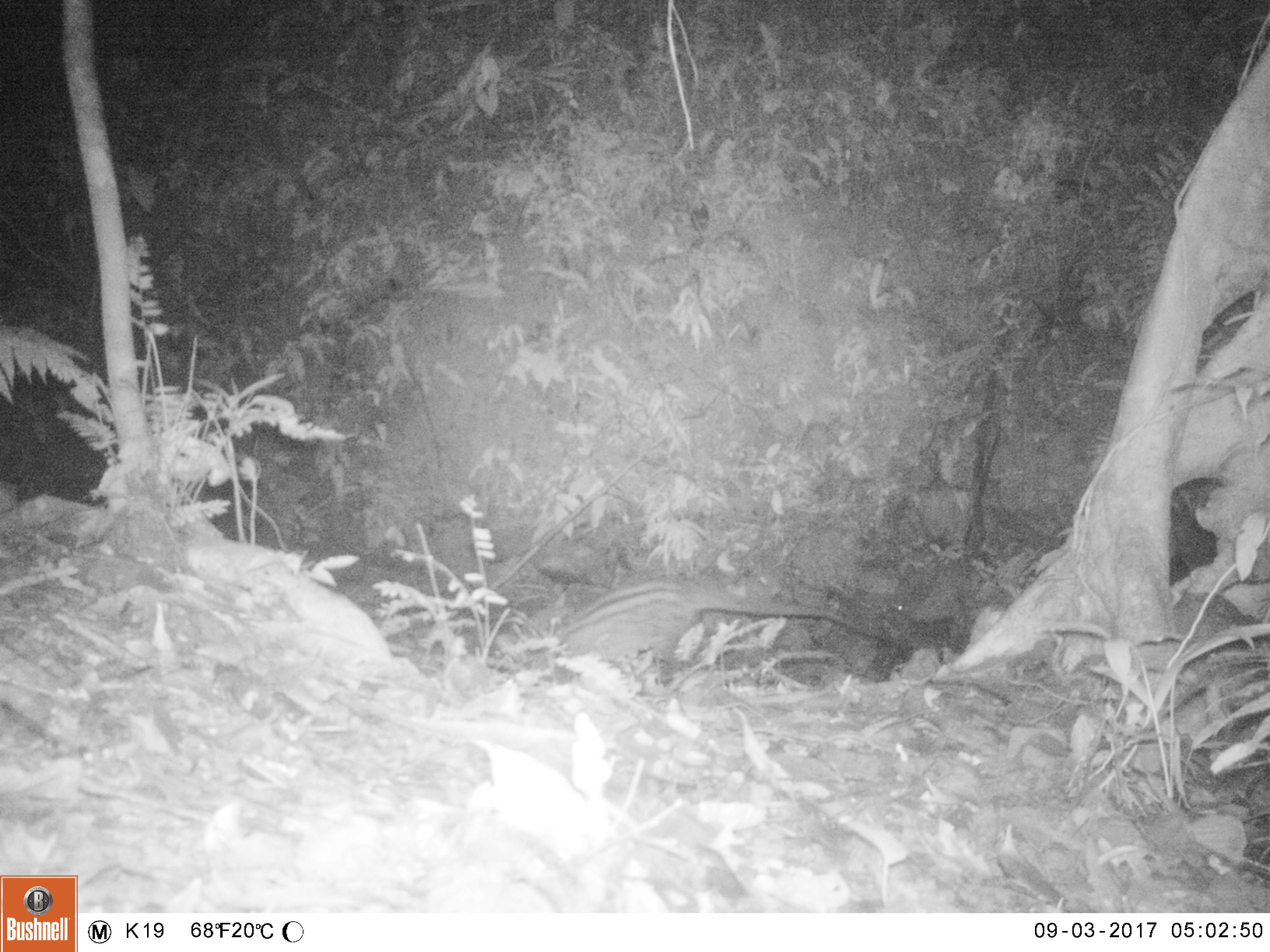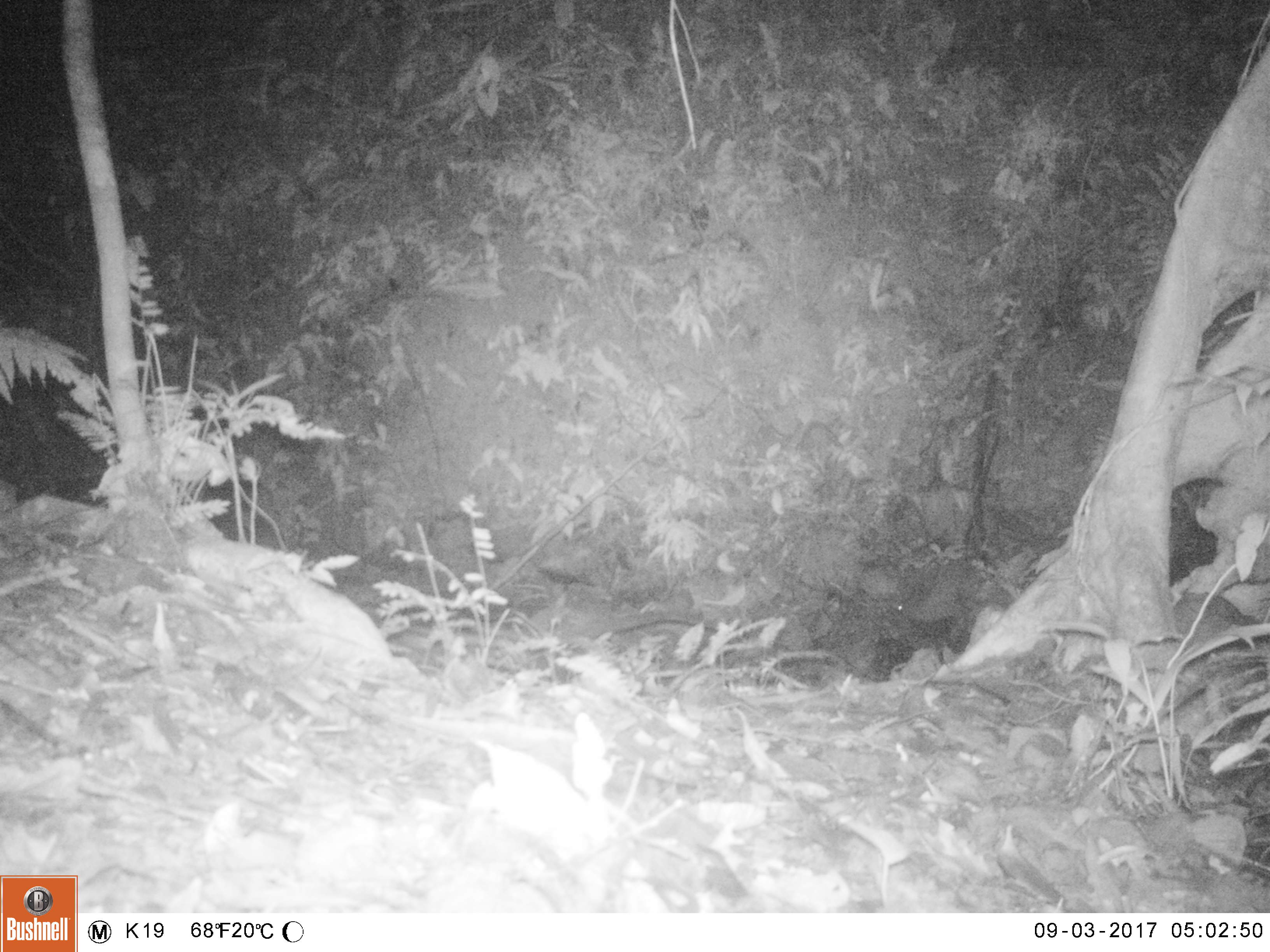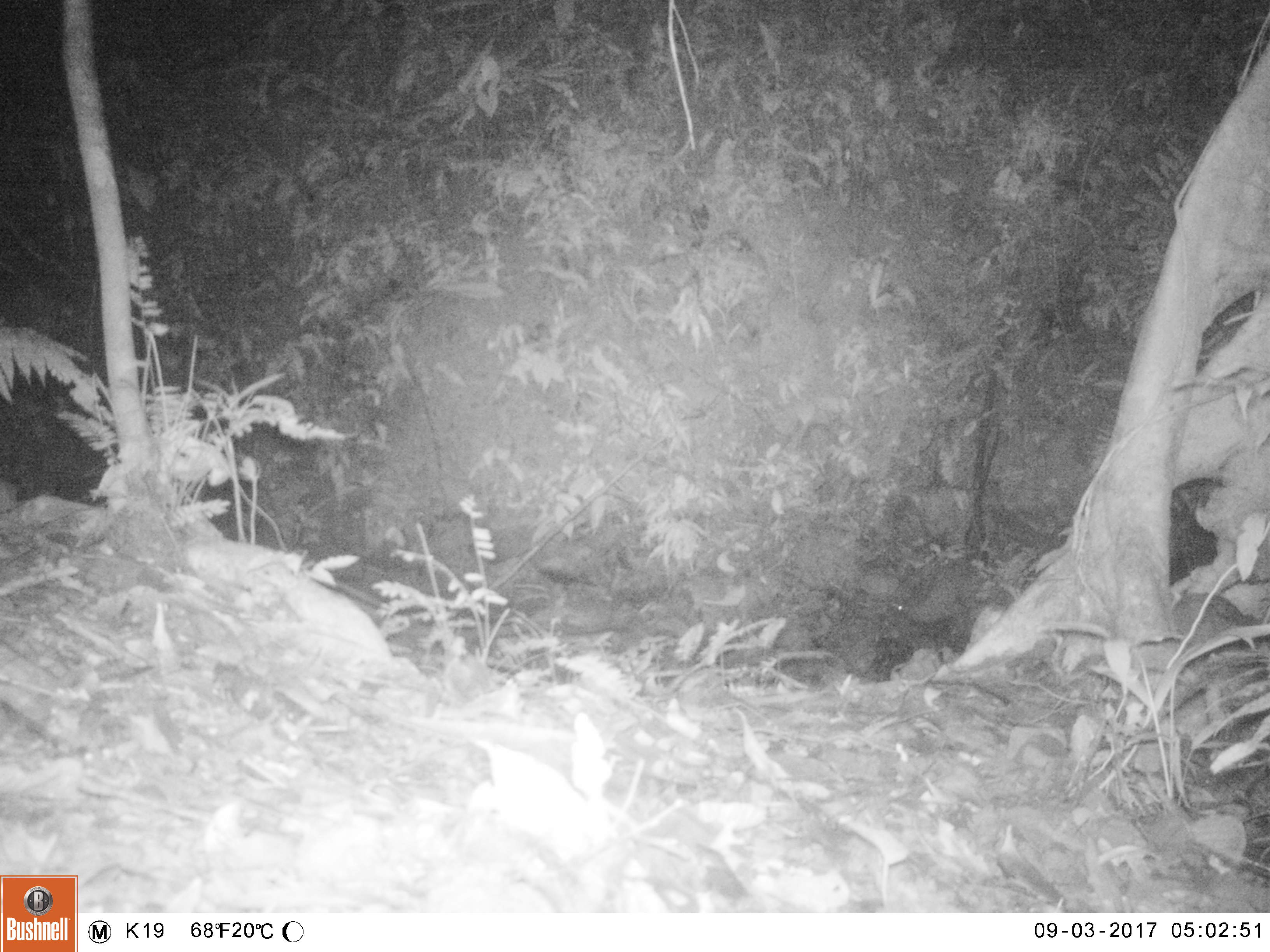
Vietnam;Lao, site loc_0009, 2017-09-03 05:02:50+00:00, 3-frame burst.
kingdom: Animalia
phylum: Chordata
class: Mammalia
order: Carnivora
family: Viverridae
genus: Paradoxurus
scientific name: Paradoxurus hermaphroditus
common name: common palm civet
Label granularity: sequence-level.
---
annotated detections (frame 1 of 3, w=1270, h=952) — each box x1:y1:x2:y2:
common palm civet: 526:581:901:689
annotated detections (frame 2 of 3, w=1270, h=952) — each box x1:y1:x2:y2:
common palm civet: 516:604:720:650